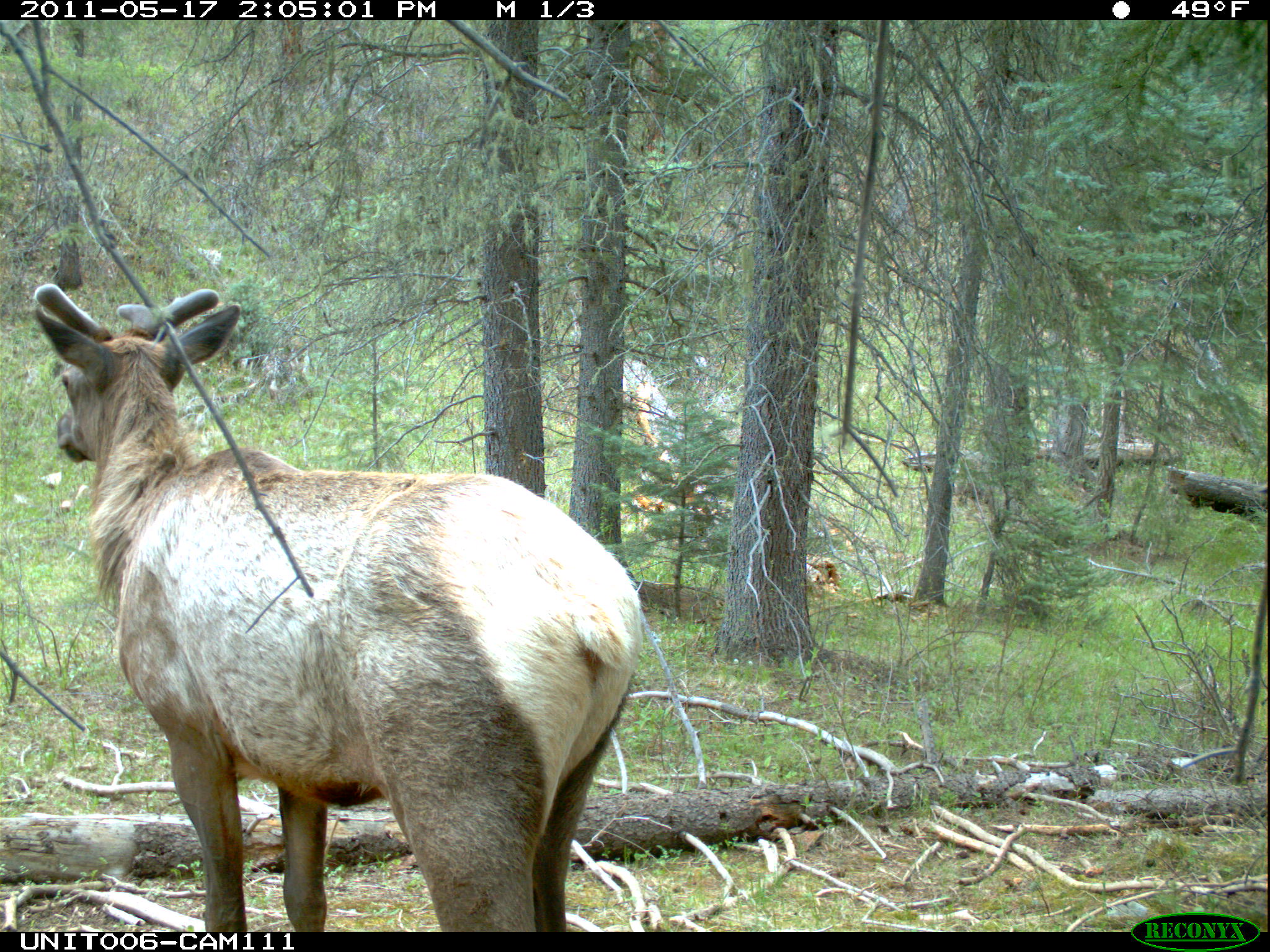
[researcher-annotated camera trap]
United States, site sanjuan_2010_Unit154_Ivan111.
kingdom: Animalia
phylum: Chordata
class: Mammalia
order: Artiodactyla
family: Cervidae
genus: Cervus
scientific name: Cervus elaphus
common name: red deer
Cervus elaphus (red deer).